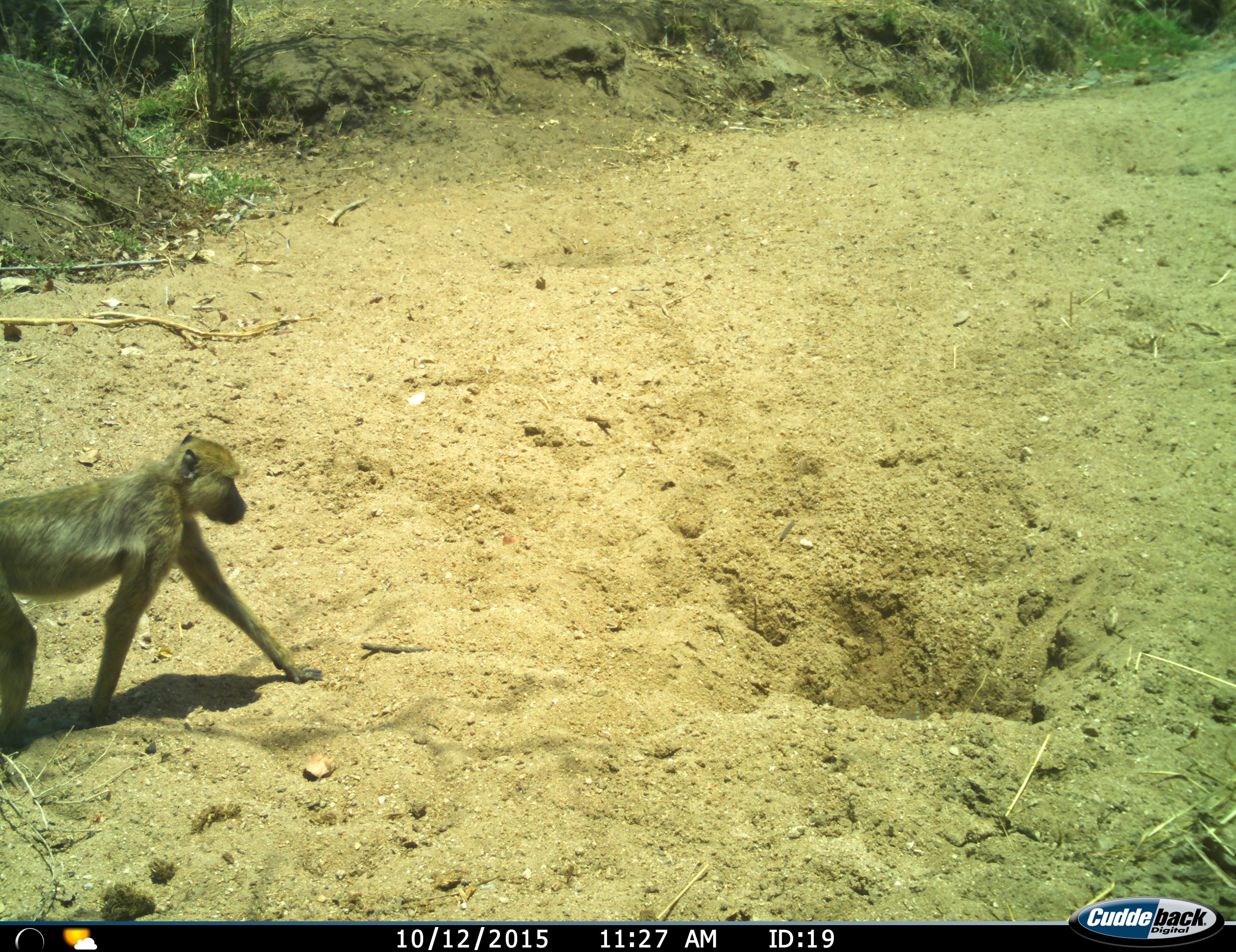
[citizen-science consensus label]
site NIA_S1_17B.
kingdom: Animalia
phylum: Chordata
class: Mammalia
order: Primates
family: Cercopithecidae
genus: Papio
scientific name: Papio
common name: baboon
Baboon (Papio), count 1. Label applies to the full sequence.